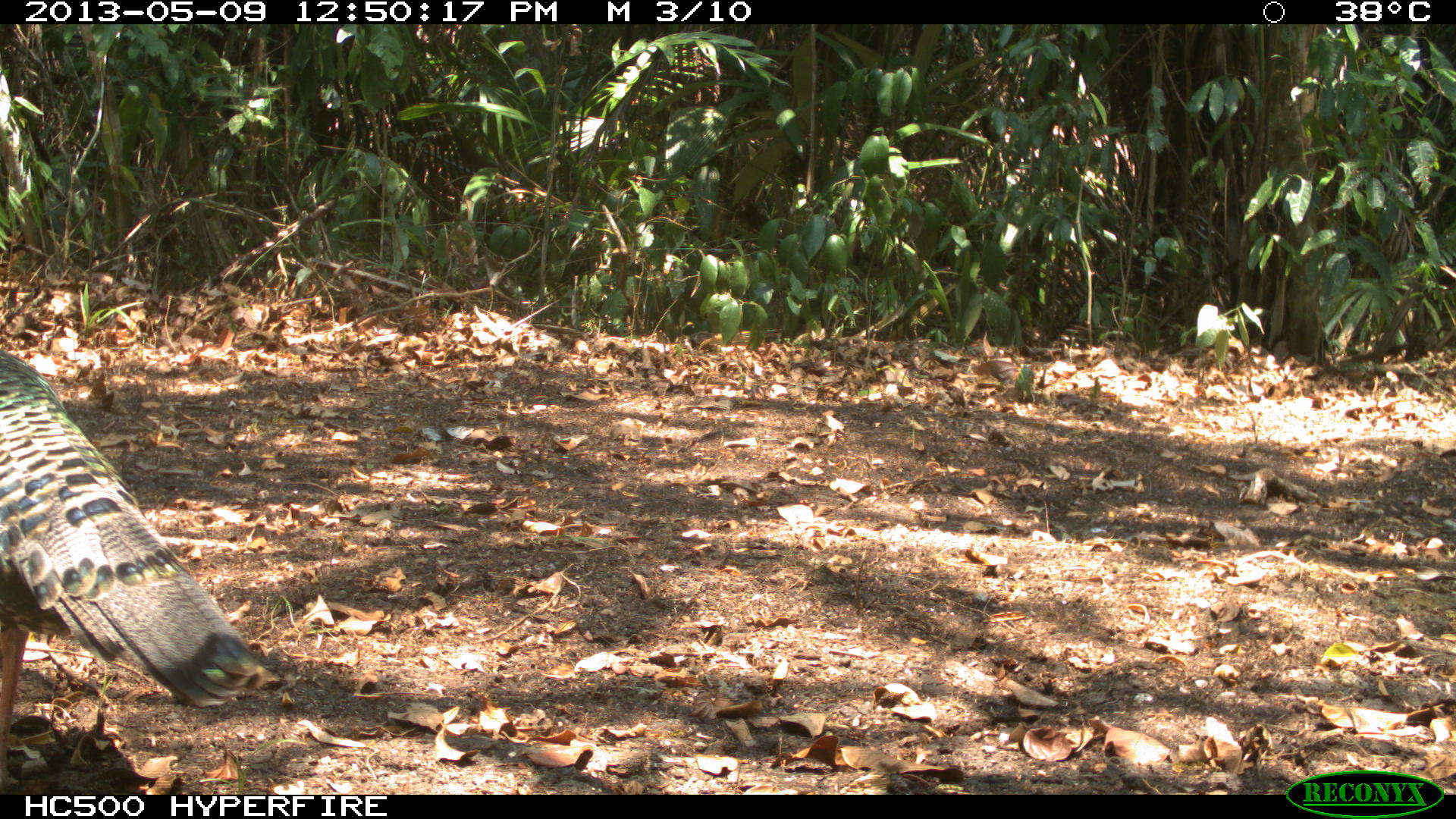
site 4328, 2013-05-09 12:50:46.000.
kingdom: Animalia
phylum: Chordata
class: Aves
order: Galliformes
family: Phasianidae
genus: Meleagris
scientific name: Meleagris ocellata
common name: ocellated turkey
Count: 1.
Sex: male.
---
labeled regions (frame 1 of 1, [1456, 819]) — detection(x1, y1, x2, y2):
meleagris ocellata: detection(0, 346, 258, 788)